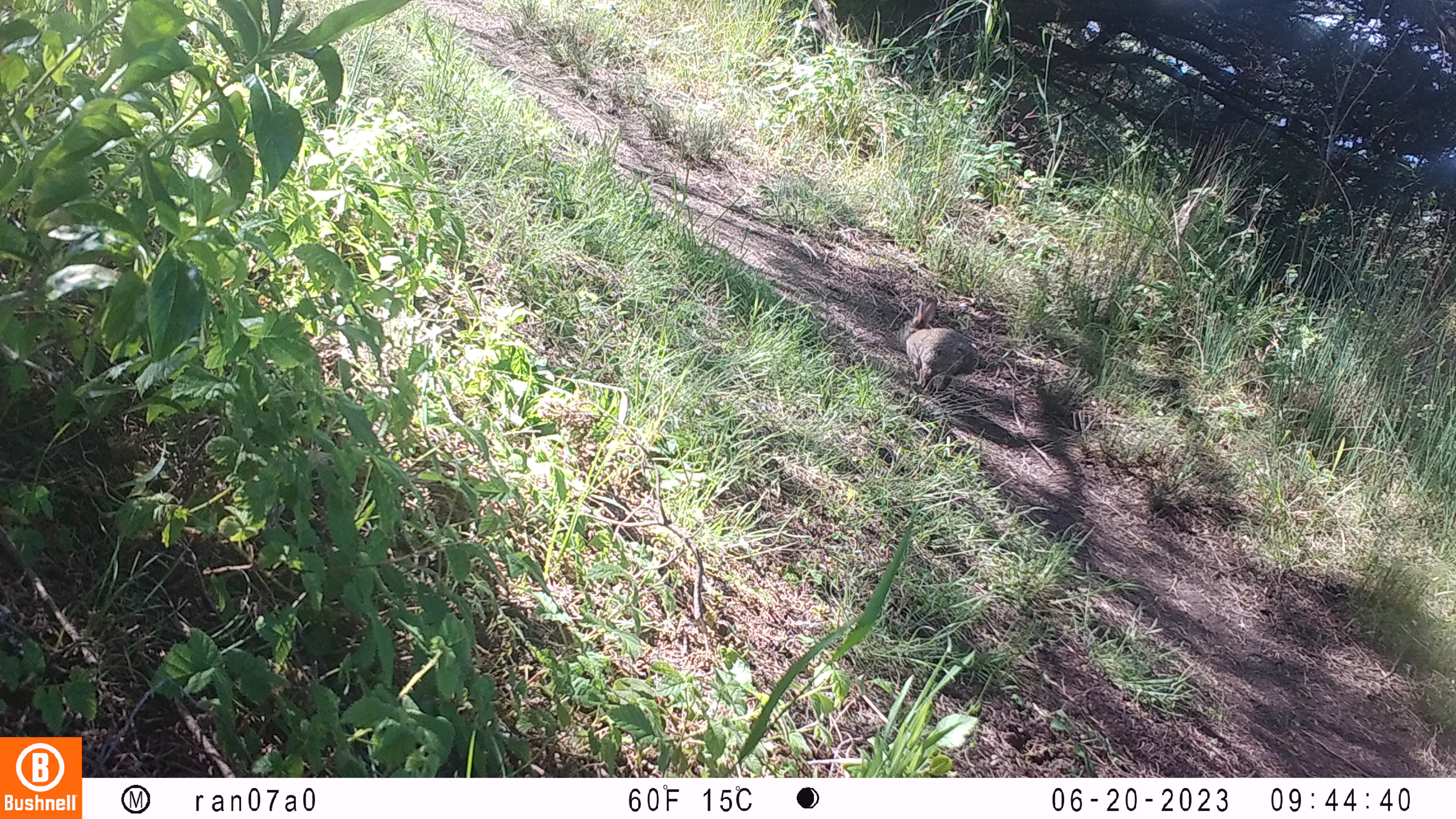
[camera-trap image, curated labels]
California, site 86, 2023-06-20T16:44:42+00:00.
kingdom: Animalia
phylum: Chordata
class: Mammalia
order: Lagomorpha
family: Leporidae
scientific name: Leporidae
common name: rabbit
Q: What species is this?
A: Rabbit (Leporidae).